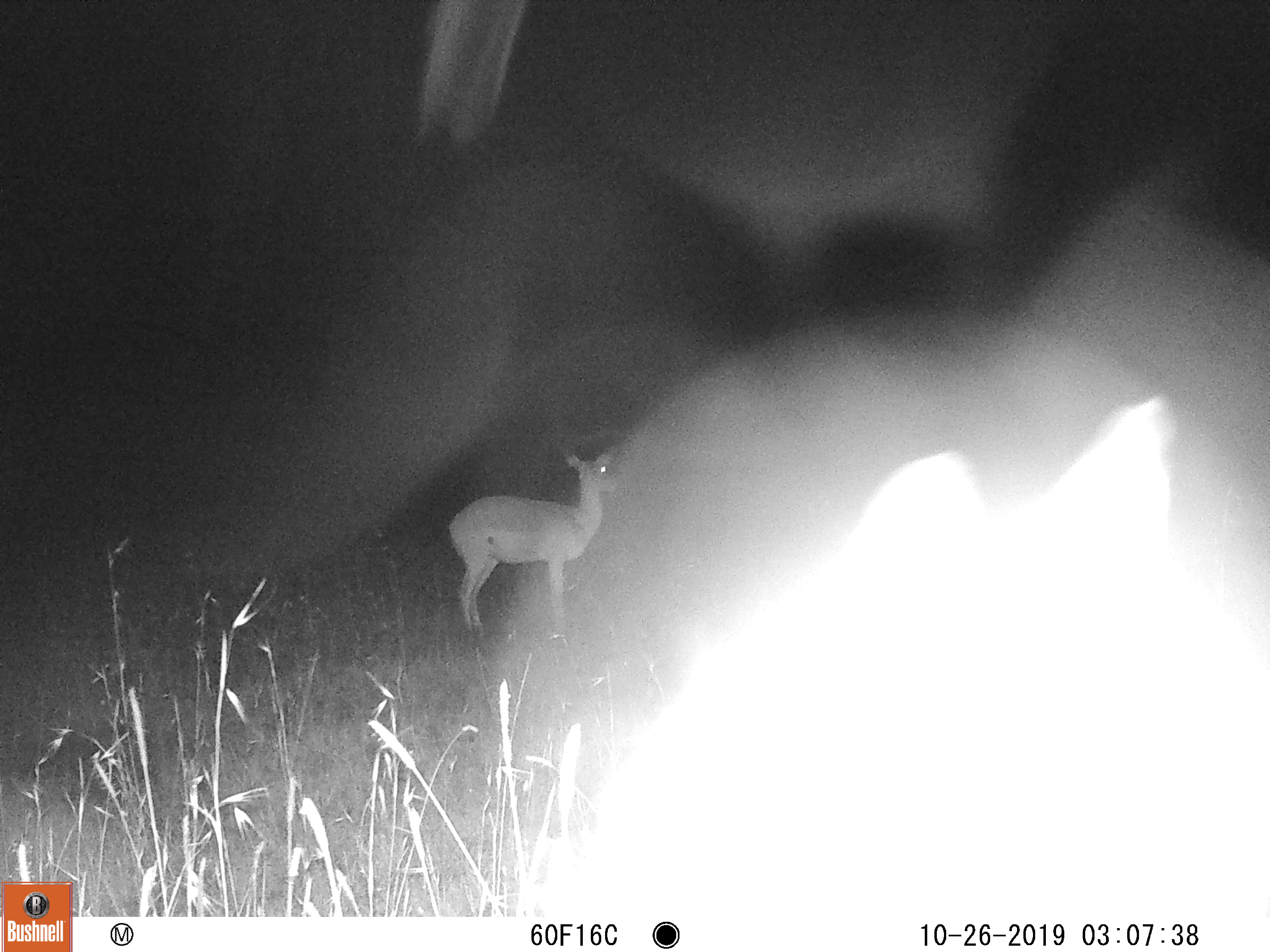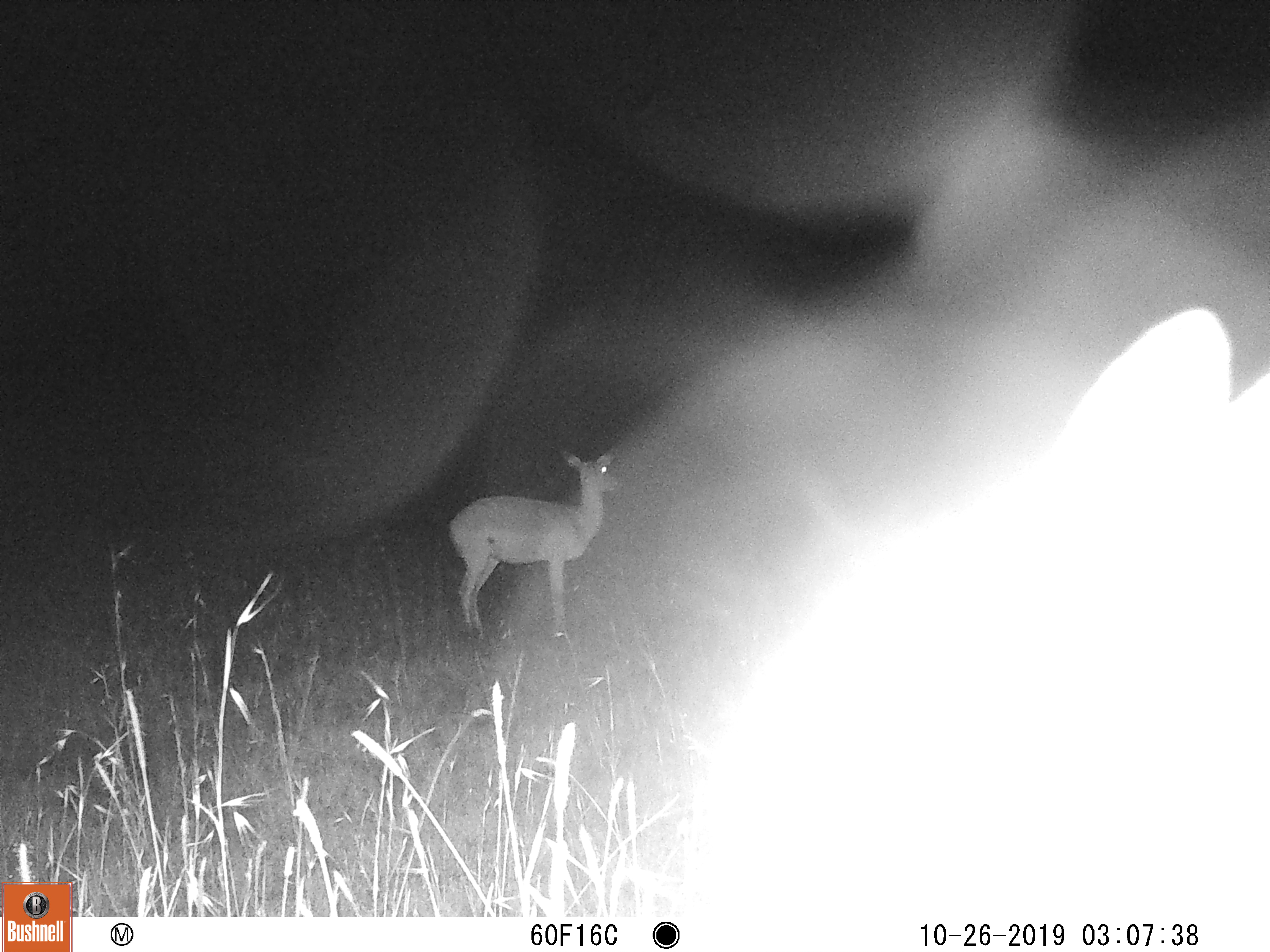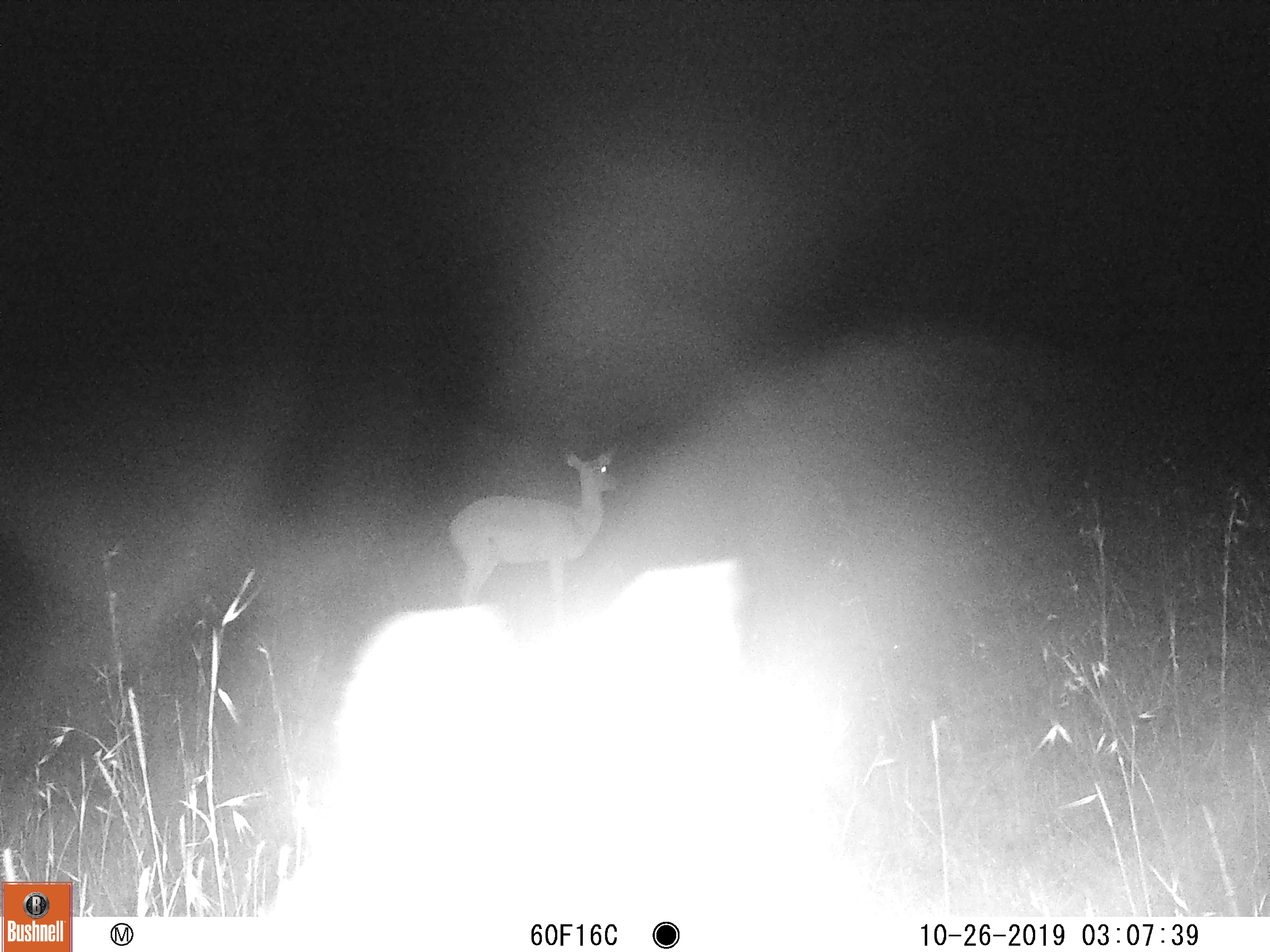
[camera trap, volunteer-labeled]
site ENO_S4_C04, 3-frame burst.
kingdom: Animalia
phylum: Chordata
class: Mammalia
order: Artiodactyla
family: Bovidae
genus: Aepyceros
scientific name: Aepyceros melampus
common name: impala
Impala (Aepyceros melampus), count 2. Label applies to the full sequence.